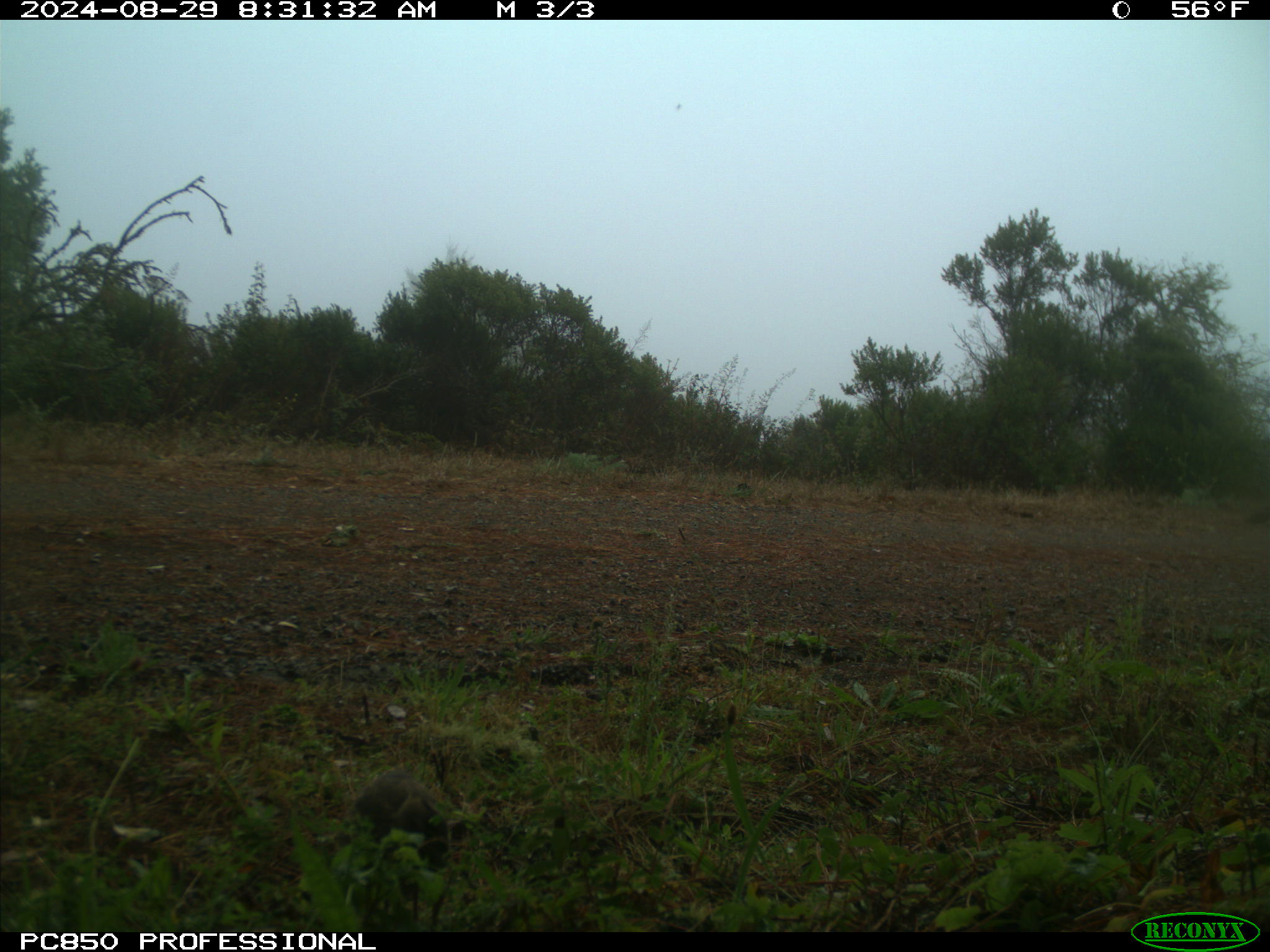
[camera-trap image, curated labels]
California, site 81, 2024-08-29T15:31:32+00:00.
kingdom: Animalia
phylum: Chordata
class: Aves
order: Galliformes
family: Odontophoridae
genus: Callipepla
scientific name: Callipepla californica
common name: california quail